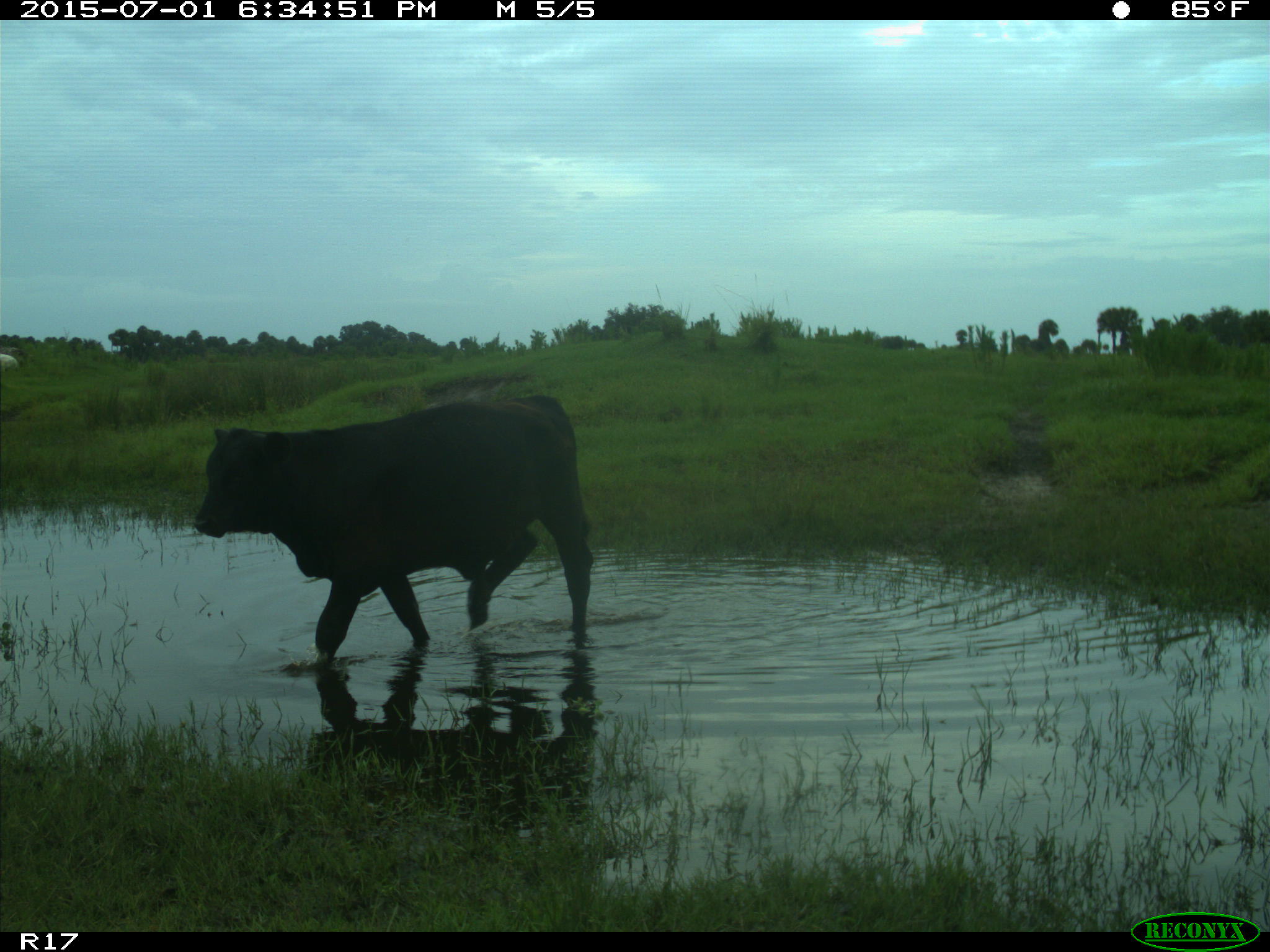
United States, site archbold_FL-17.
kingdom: Animalia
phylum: Chordata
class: Mammalia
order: Artiodactyla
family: Bovidae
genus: Bos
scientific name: Bos taurus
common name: domestic cow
Bos taurus (domestic cow).